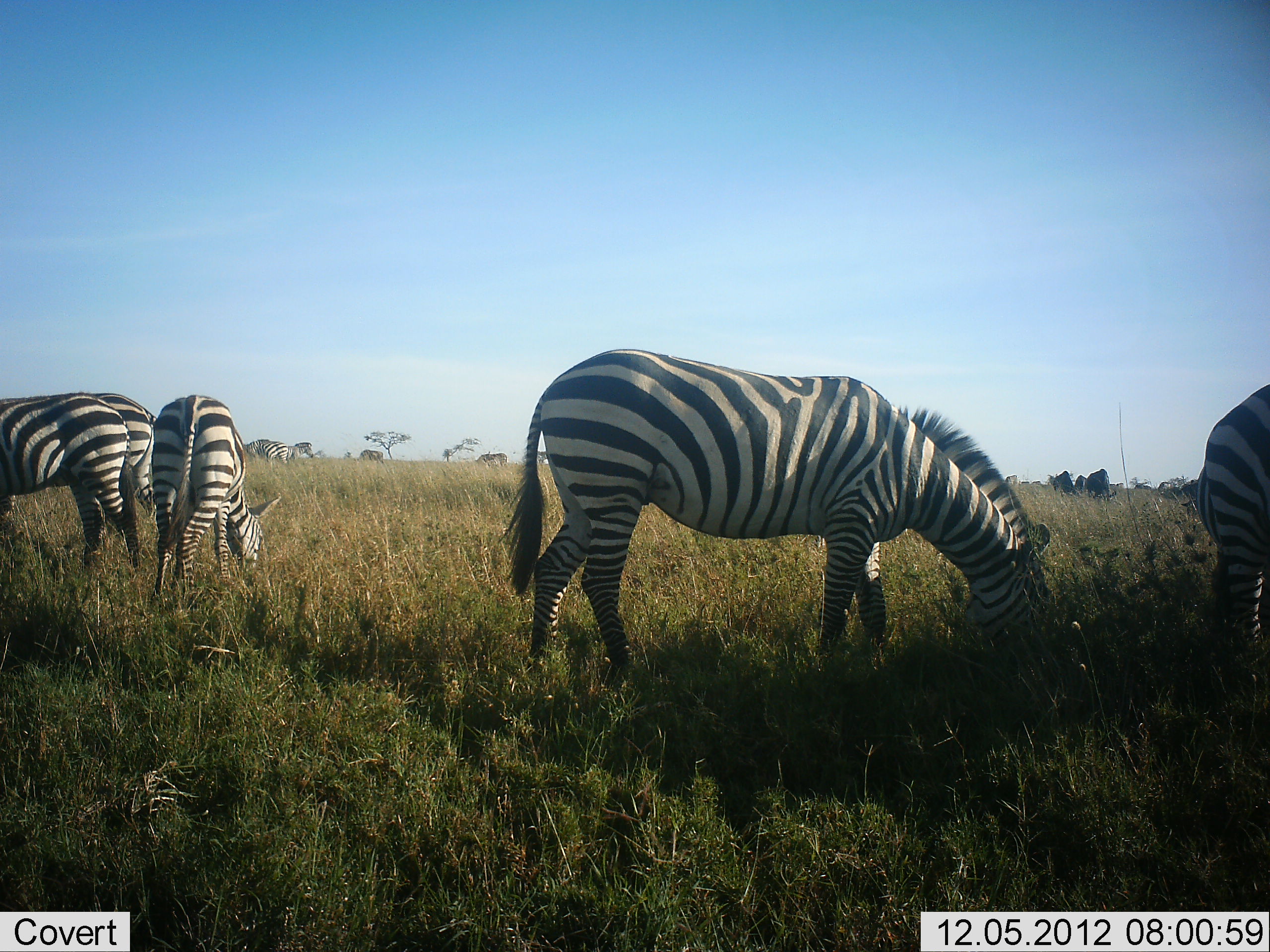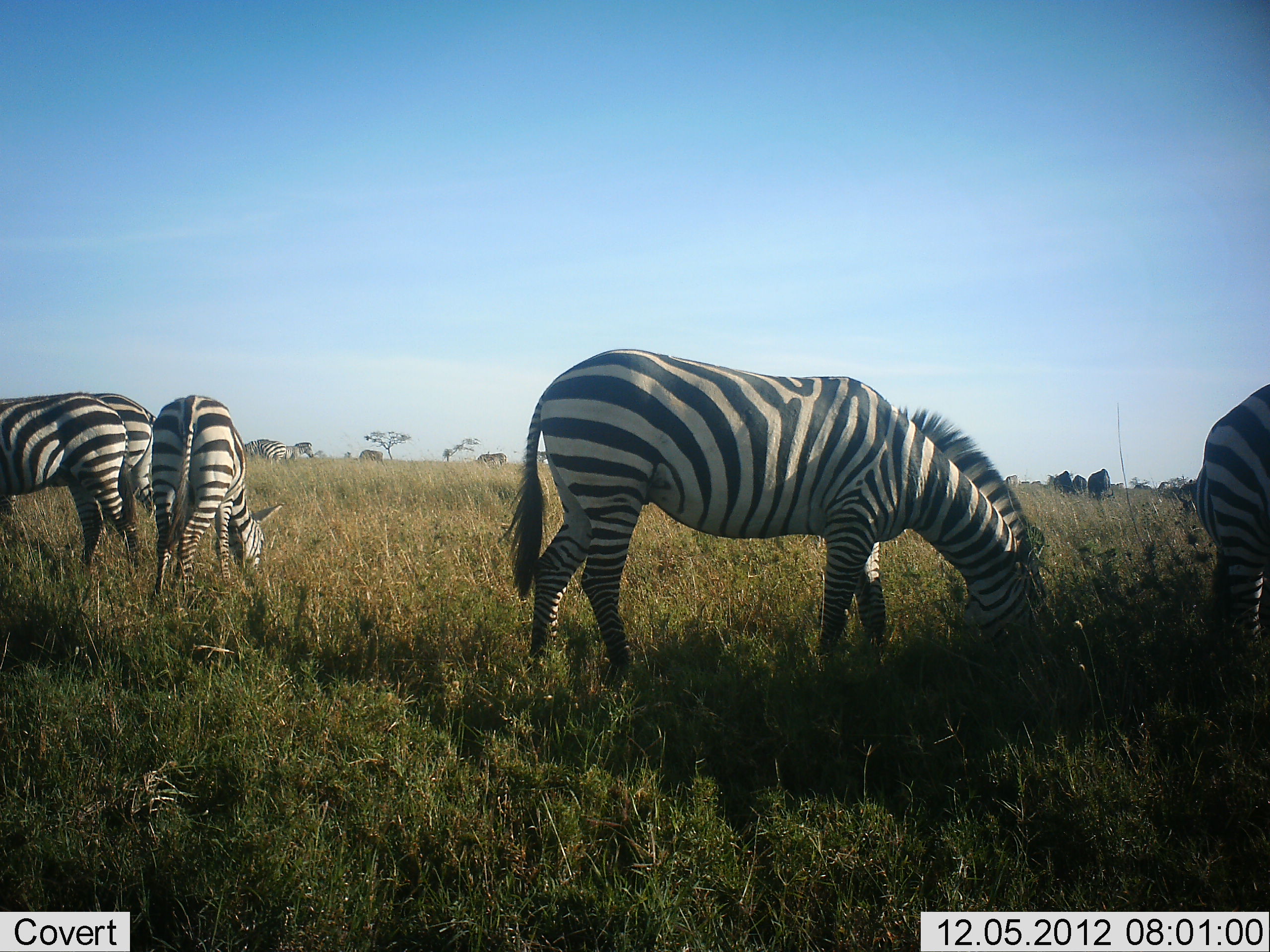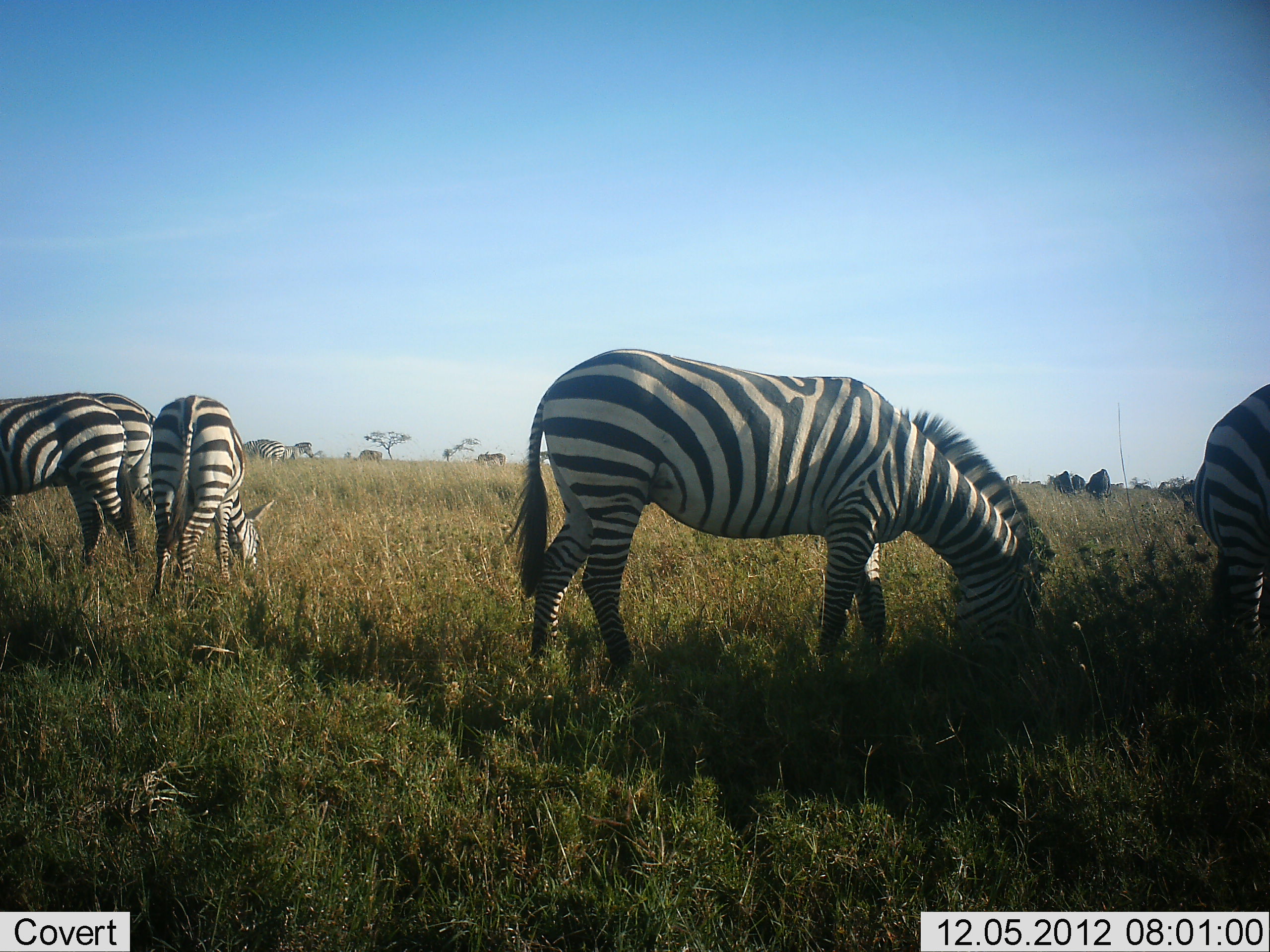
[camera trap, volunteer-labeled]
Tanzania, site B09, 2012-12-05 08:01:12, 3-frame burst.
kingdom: Animalia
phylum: Chordata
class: Mammalia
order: Artiodactyla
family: Bovidae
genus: Connochaetes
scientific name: Connochaetes taurinus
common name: blue wildebeest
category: wildebeest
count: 6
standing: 40%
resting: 0%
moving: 0%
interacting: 0%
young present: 0%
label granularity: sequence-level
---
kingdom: Animalia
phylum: Chordata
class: Mammalia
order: Perissodactyla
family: Equidae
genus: Equus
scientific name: Equus quagga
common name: plains zebra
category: zebra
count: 6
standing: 18%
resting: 0%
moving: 6%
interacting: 0%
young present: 0%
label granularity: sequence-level